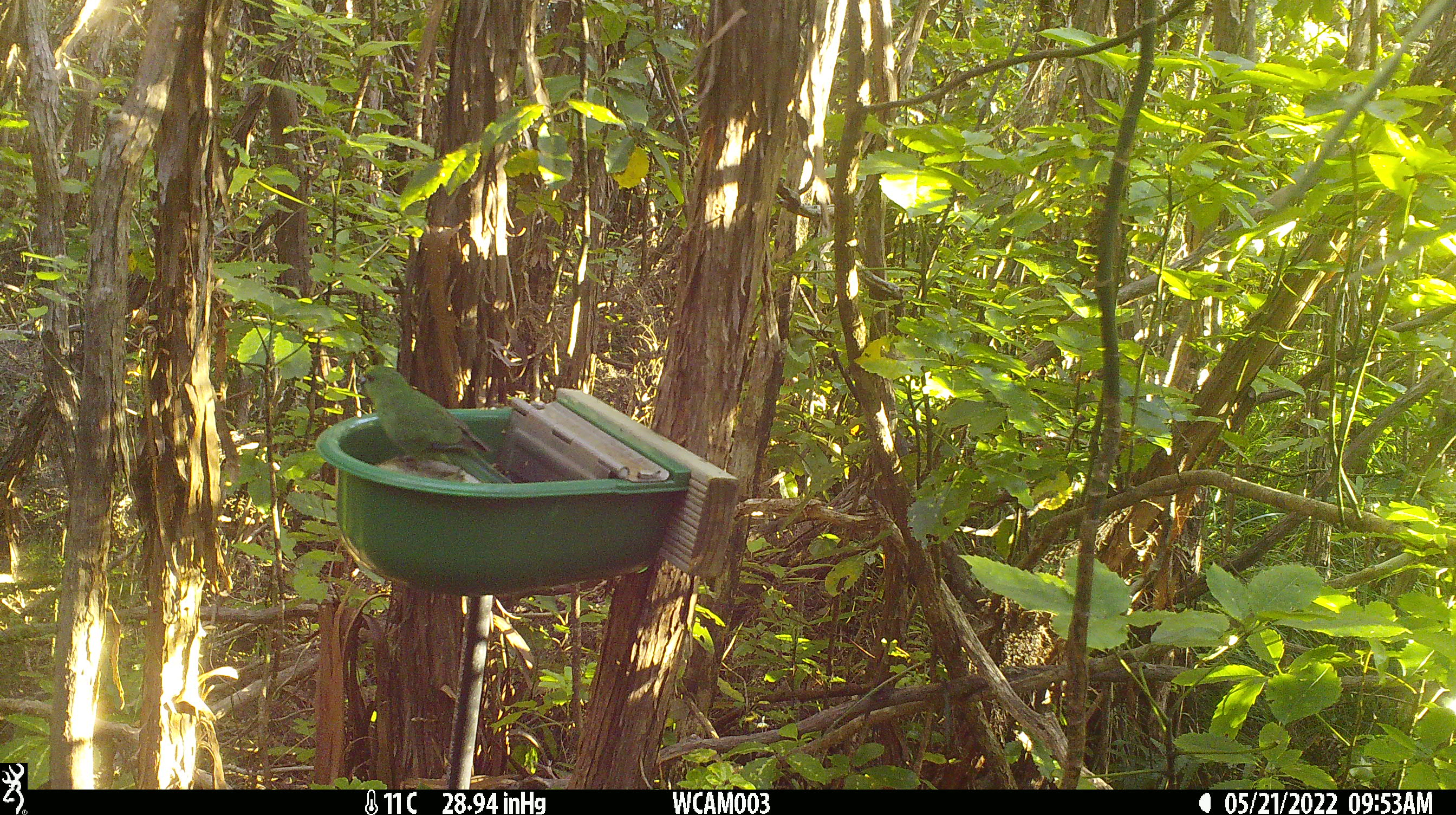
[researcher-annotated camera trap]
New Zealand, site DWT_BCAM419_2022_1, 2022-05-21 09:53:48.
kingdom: Animalia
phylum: Chordata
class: Aves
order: Psittaciformes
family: Psittaculidae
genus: Cyanoramphus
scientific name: Cyanoramphus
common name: parakeet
Parakeet (Cyanoramphus).